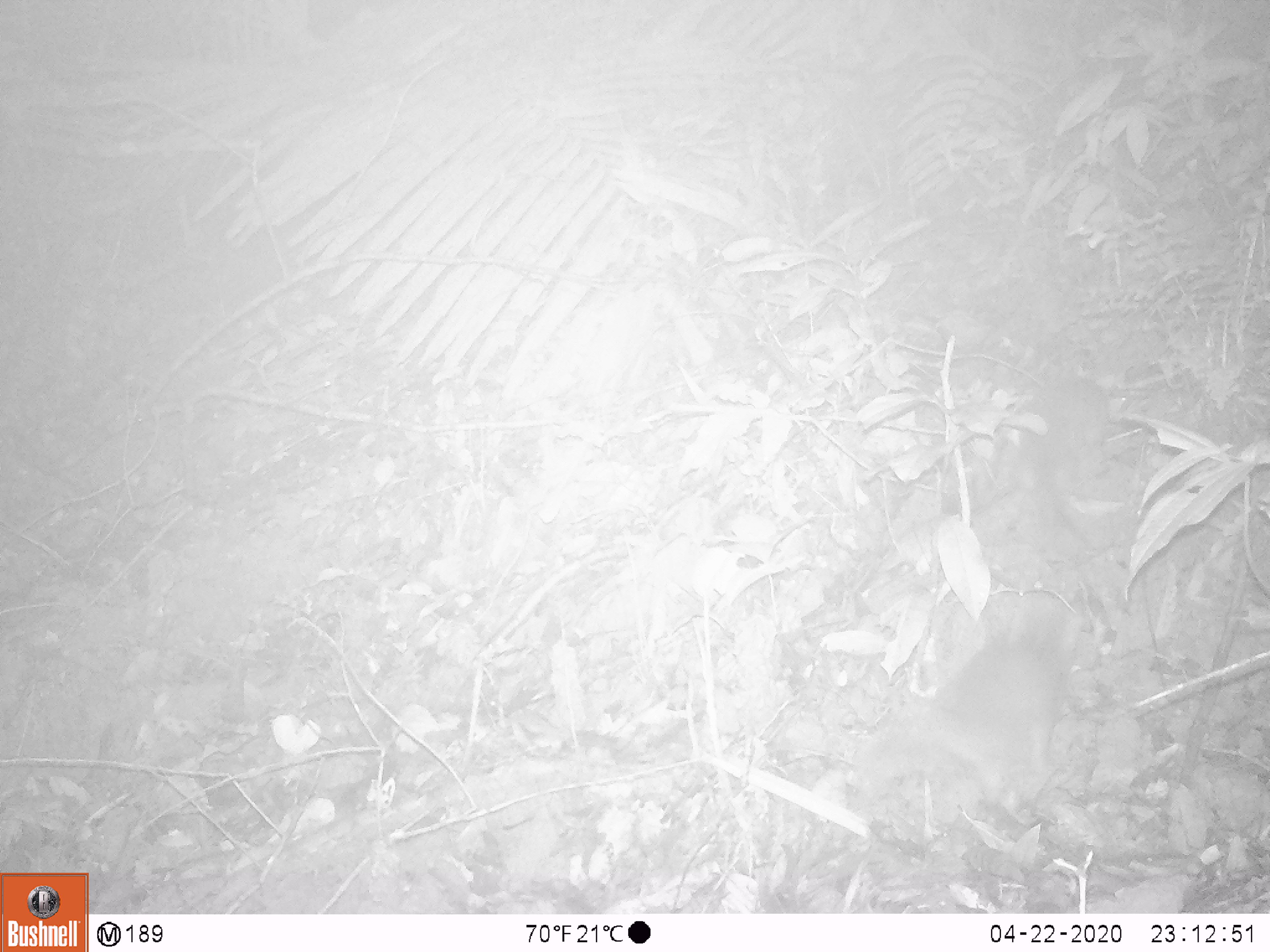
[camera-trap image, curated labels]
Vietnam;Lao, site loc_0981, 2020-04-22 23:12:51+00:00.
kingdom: Animalia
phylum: Chordata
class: Mammalia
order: Carnivora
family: Mustelidae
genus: Melogale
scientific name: Melogale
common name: ferret badger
Ferret badger (Melogale). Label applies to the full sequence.